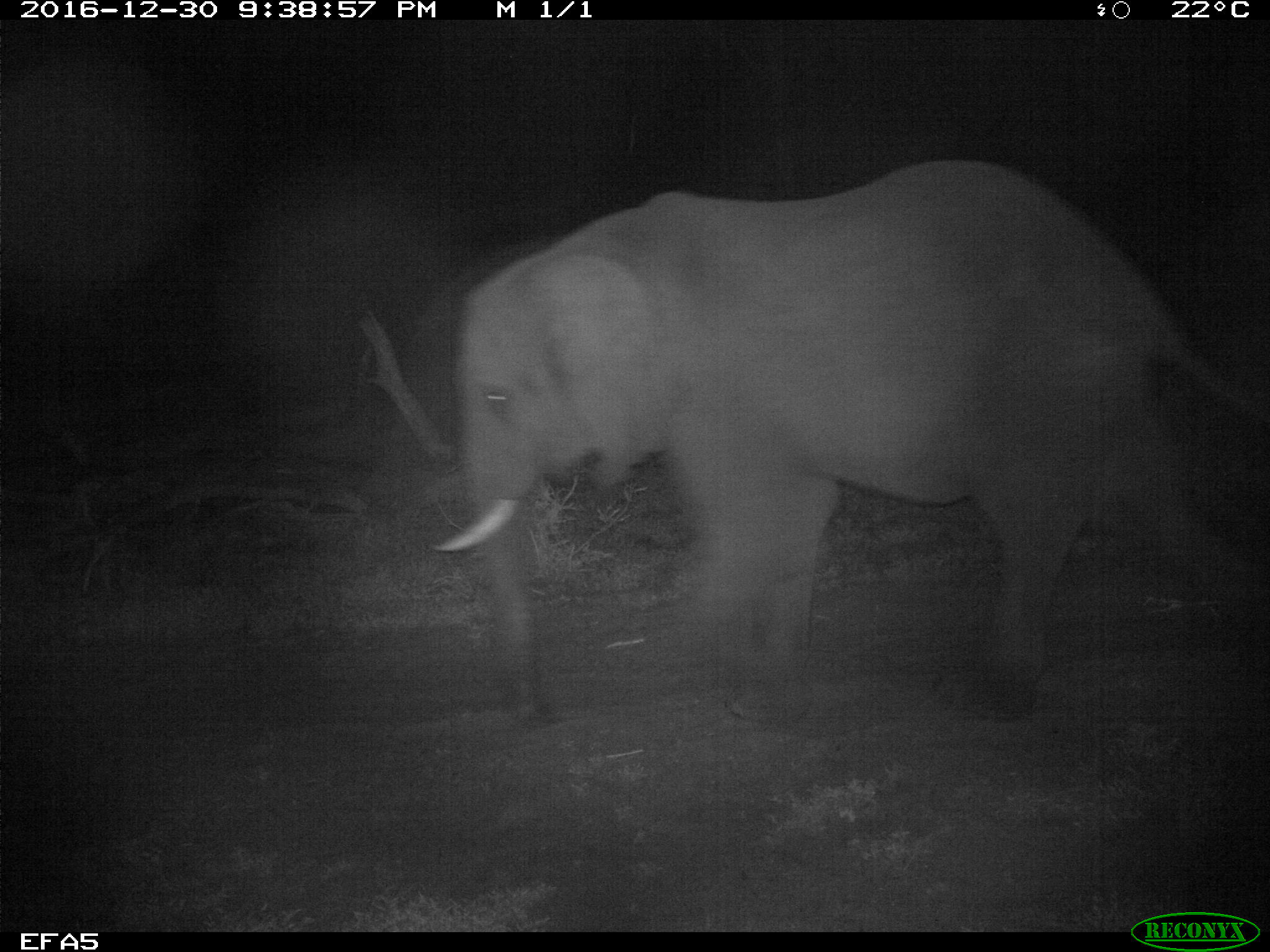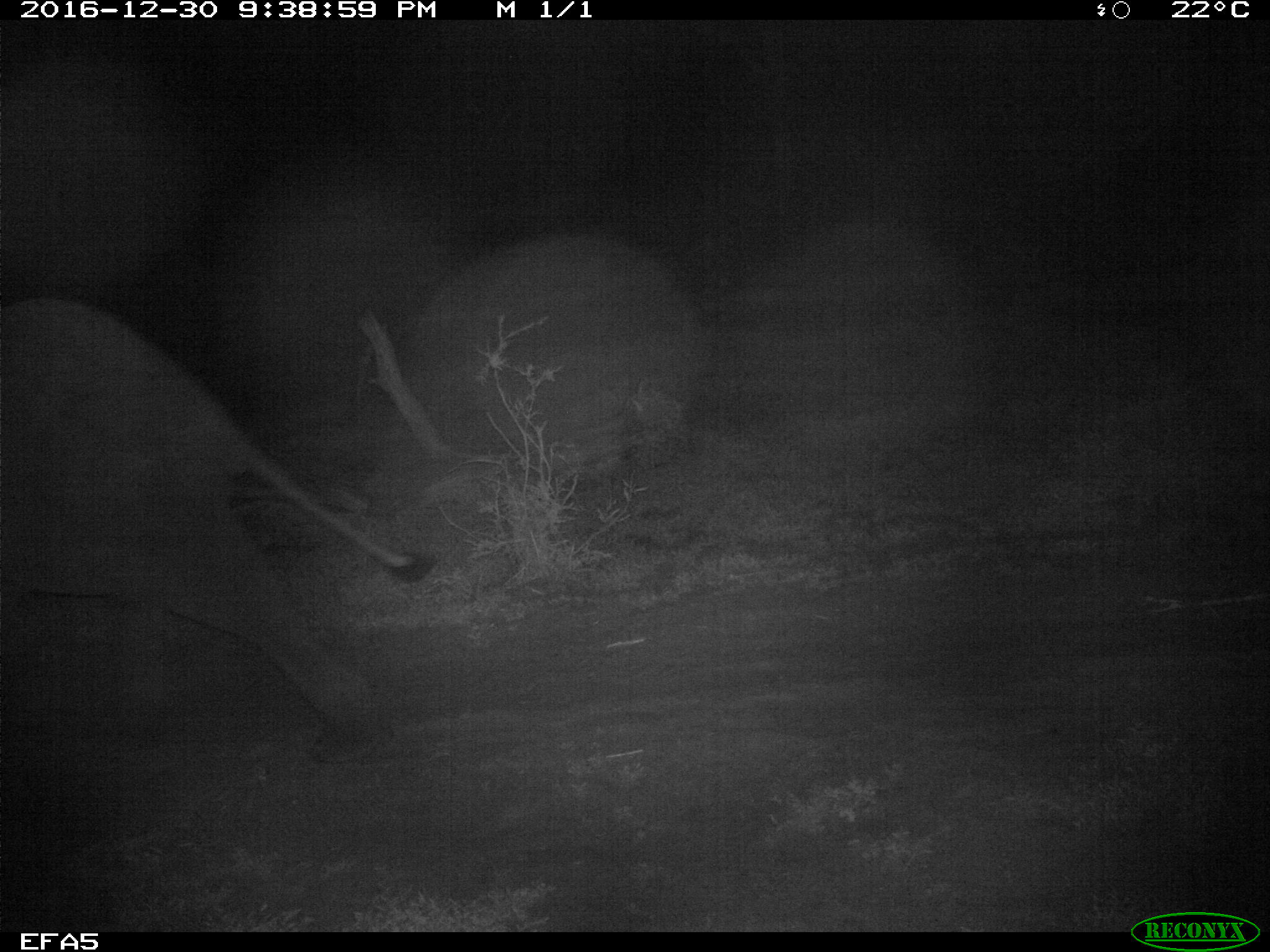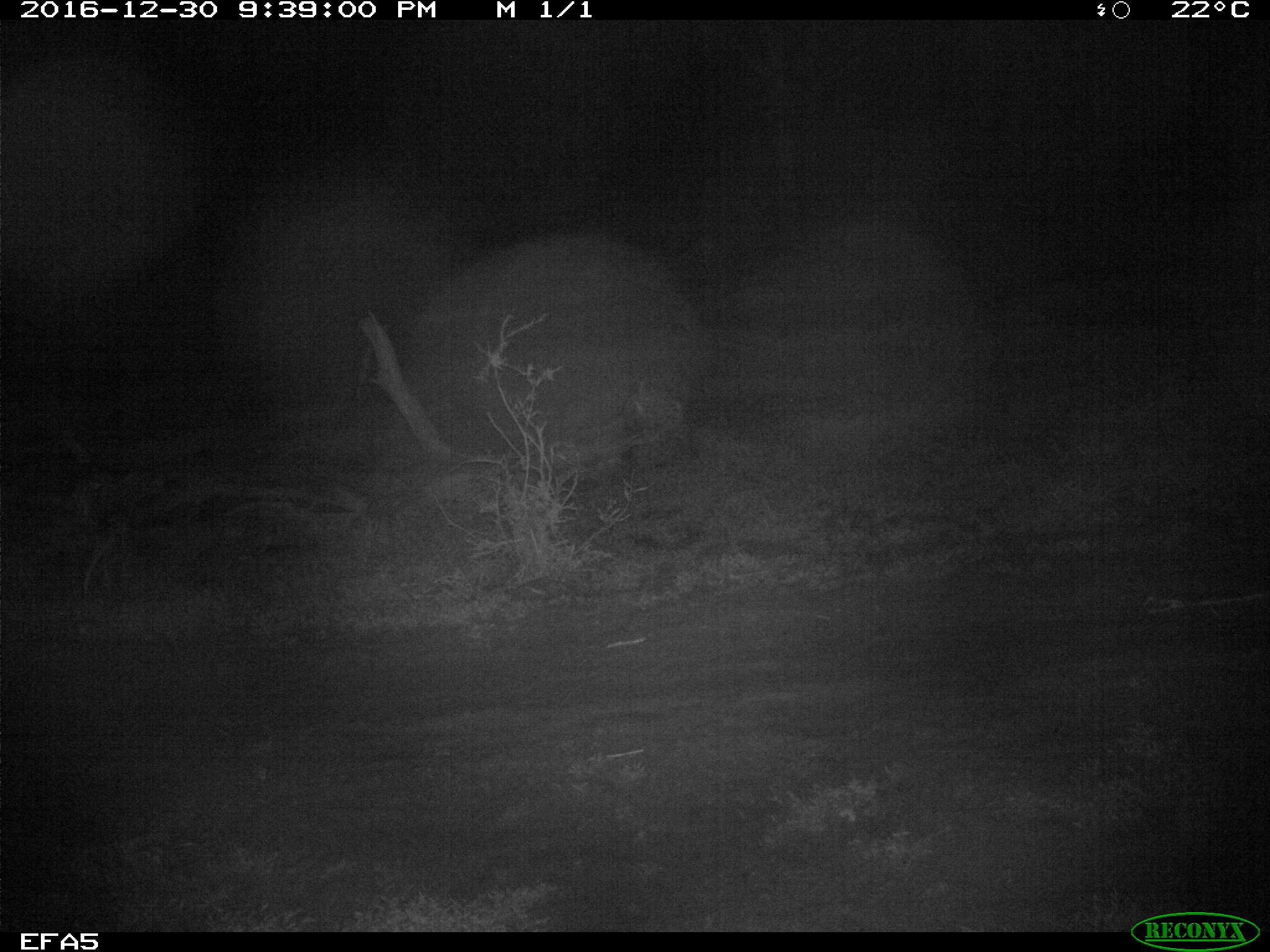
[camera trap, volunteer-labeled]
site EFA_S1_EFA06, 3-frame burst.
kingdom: Animalia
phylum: Chordata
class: Mammalia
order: Proboscidea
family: Elephantidae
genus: Loxodonta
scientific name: Loxodonta africana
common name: african bush elephant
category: elephant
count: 1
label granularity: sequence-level